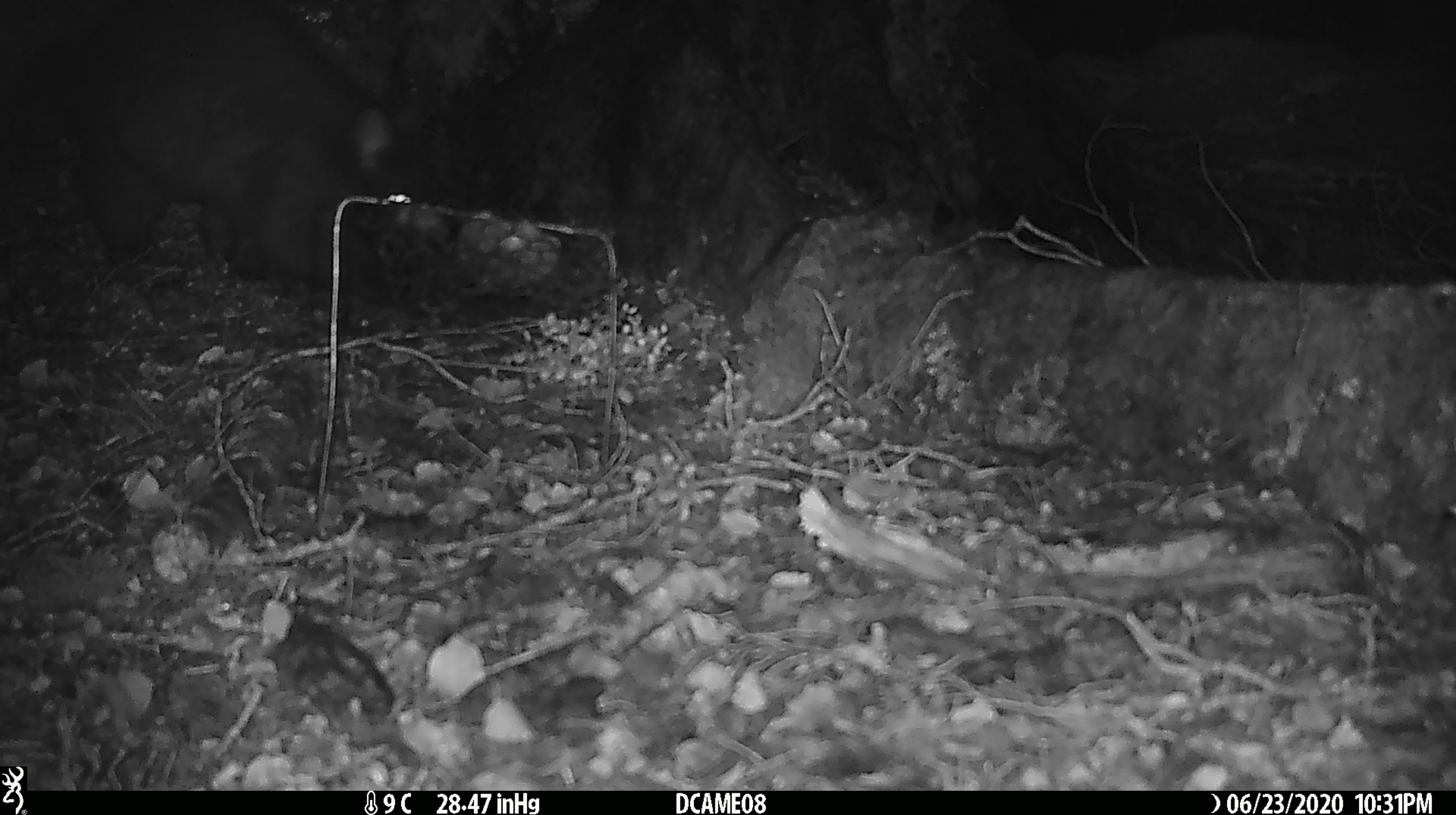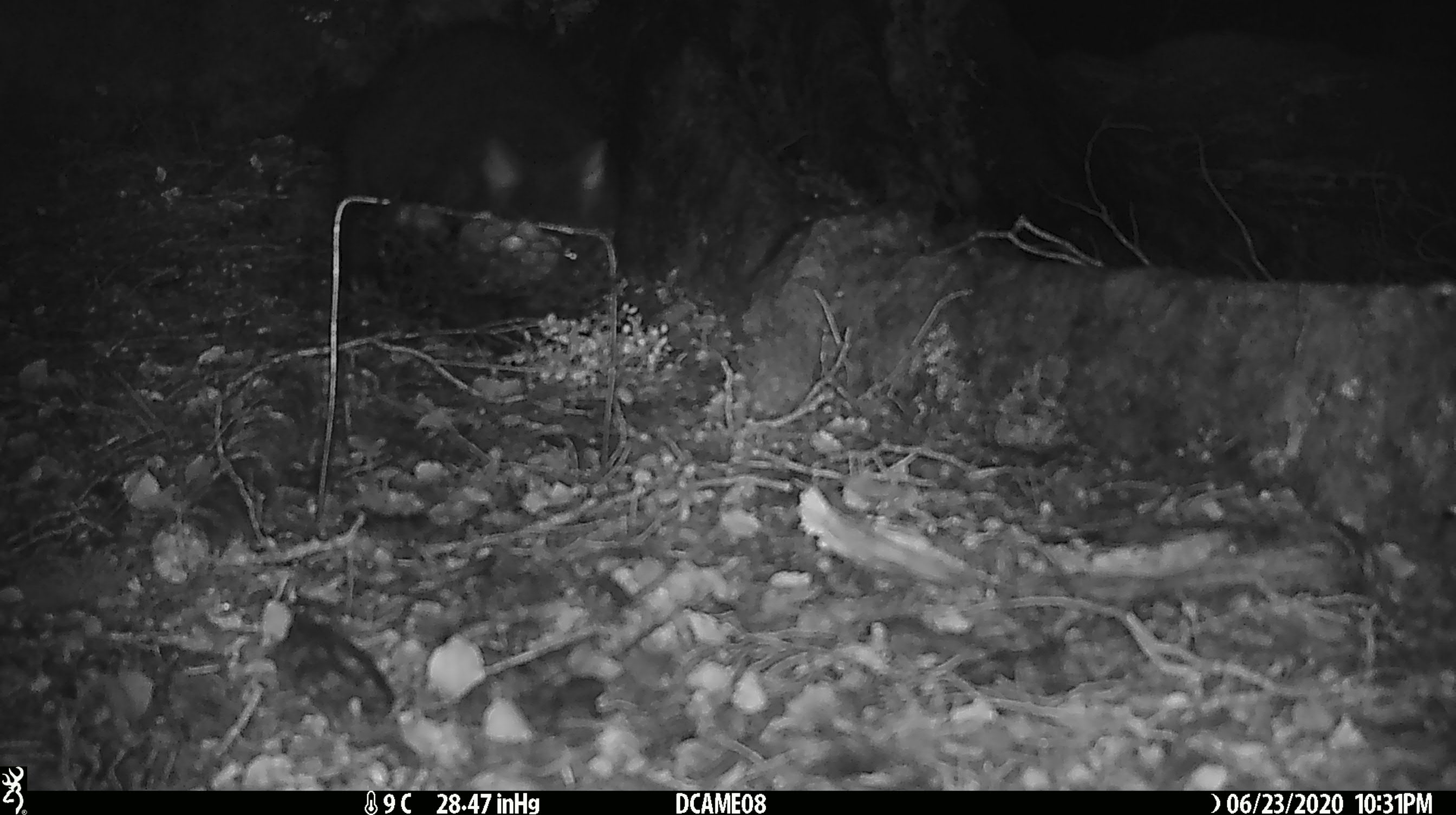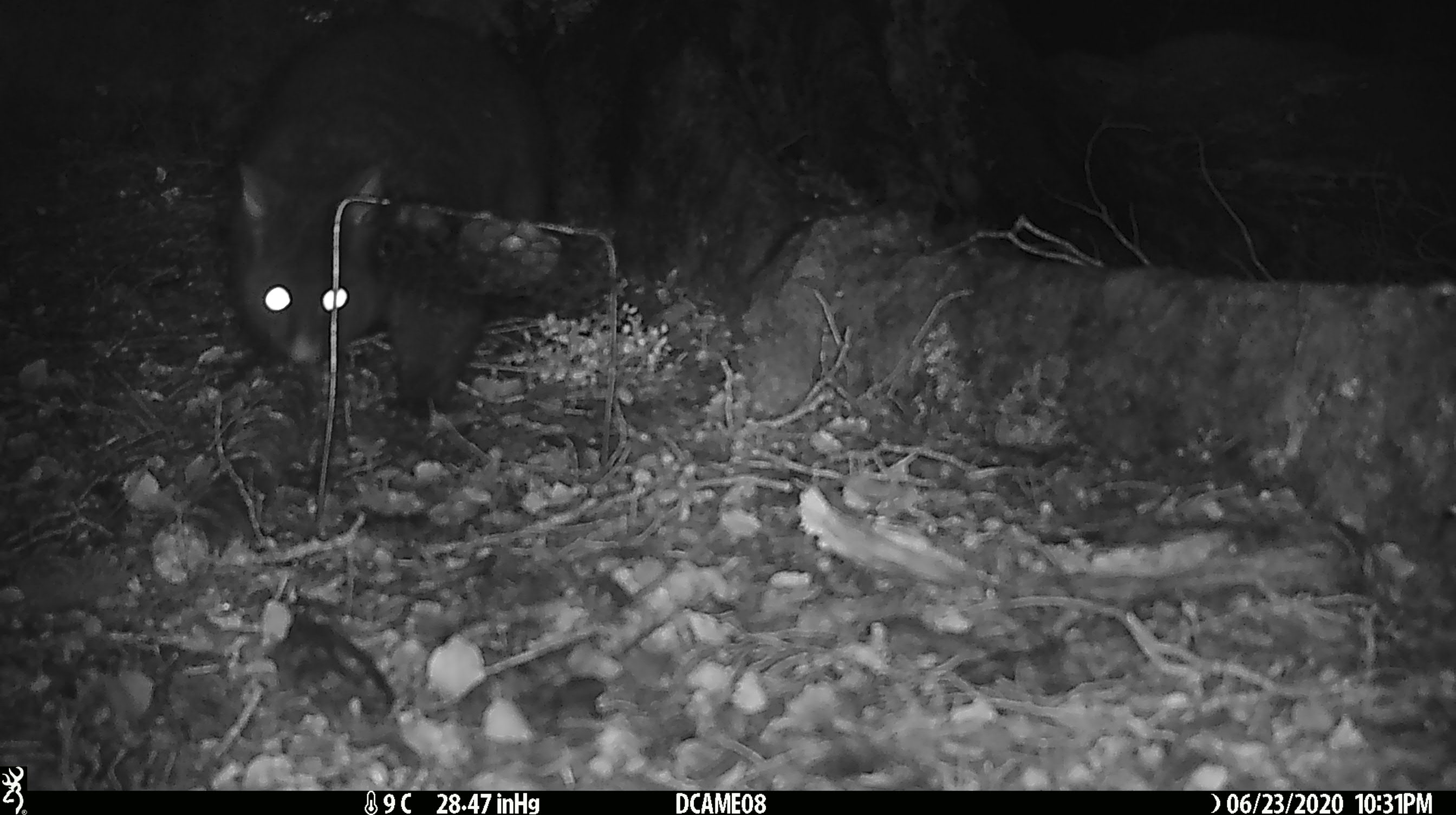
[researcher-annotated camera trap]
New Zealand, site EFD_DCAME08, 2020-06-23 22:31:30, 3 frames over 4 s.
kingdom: Animalia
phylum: Chordata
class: Mammalia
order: Diprotodontia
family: Phalangeridae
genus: Trichosurus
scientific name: Trichosurus vulpecula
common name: common brushtail possum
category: possum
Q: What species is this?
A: Possum (common brushtail possum) (Trichosurus vulpecula).